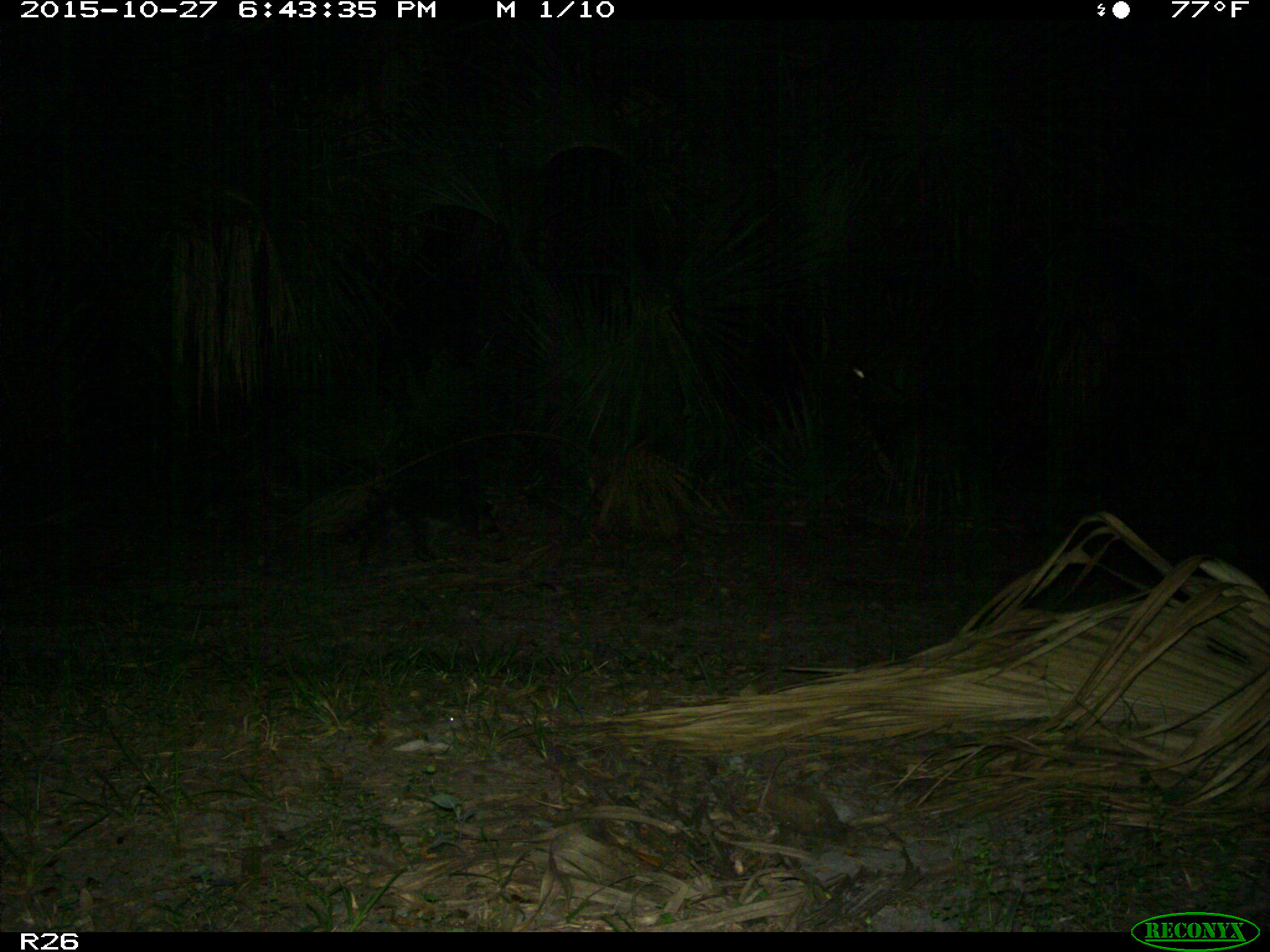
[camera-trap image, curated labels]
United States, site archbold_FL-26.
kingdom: Animalia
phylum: Chordata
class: Mammalia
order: Carnivora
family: Procyonidae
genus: Procyon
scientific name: Procyon lotor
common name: common raccoon